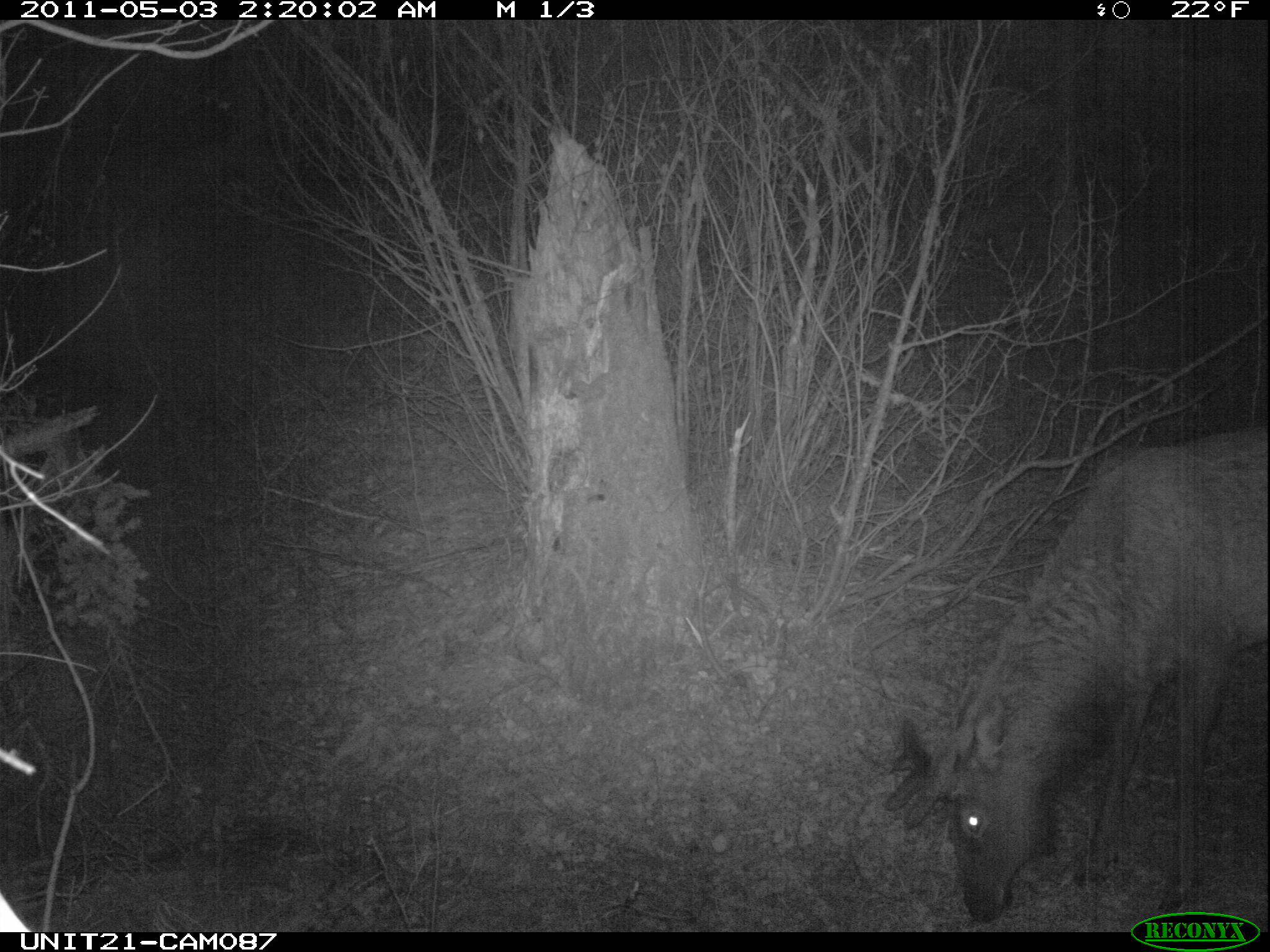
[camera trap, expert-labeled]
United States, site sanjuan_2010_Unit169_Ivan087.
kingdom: Animalia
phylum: Chordata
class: Mammalia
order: Artiodactyla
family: Cervidae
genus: Cervus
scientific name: Cervus elaphus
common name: red deer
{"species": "Cervus elaphus (red deer)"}